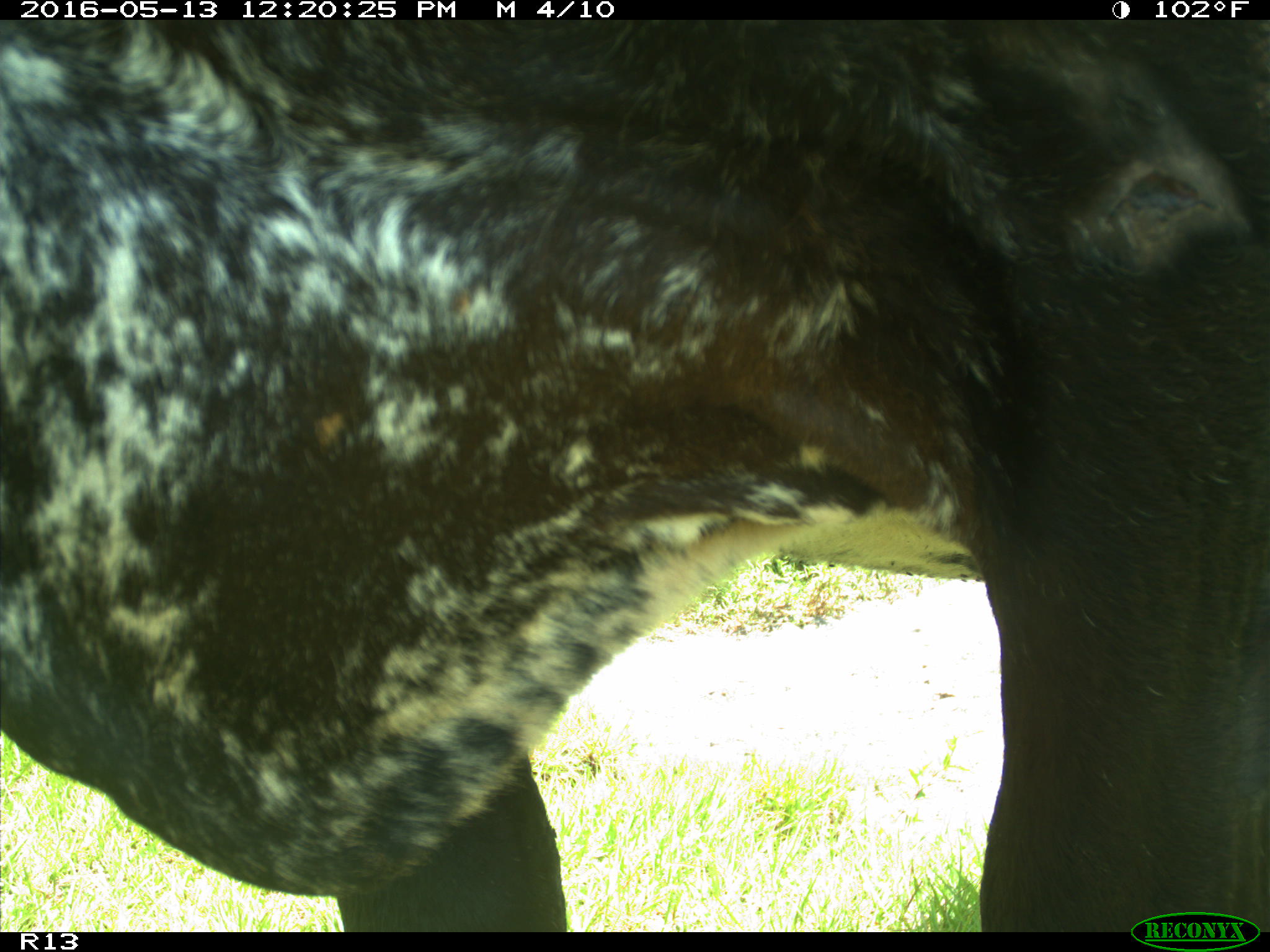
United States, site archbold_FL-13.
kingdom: Animalia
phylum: Chordata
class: Mammalia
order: Artiodactyla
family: Bovidae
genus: Bos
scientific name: Bos taurus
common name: domestic cow